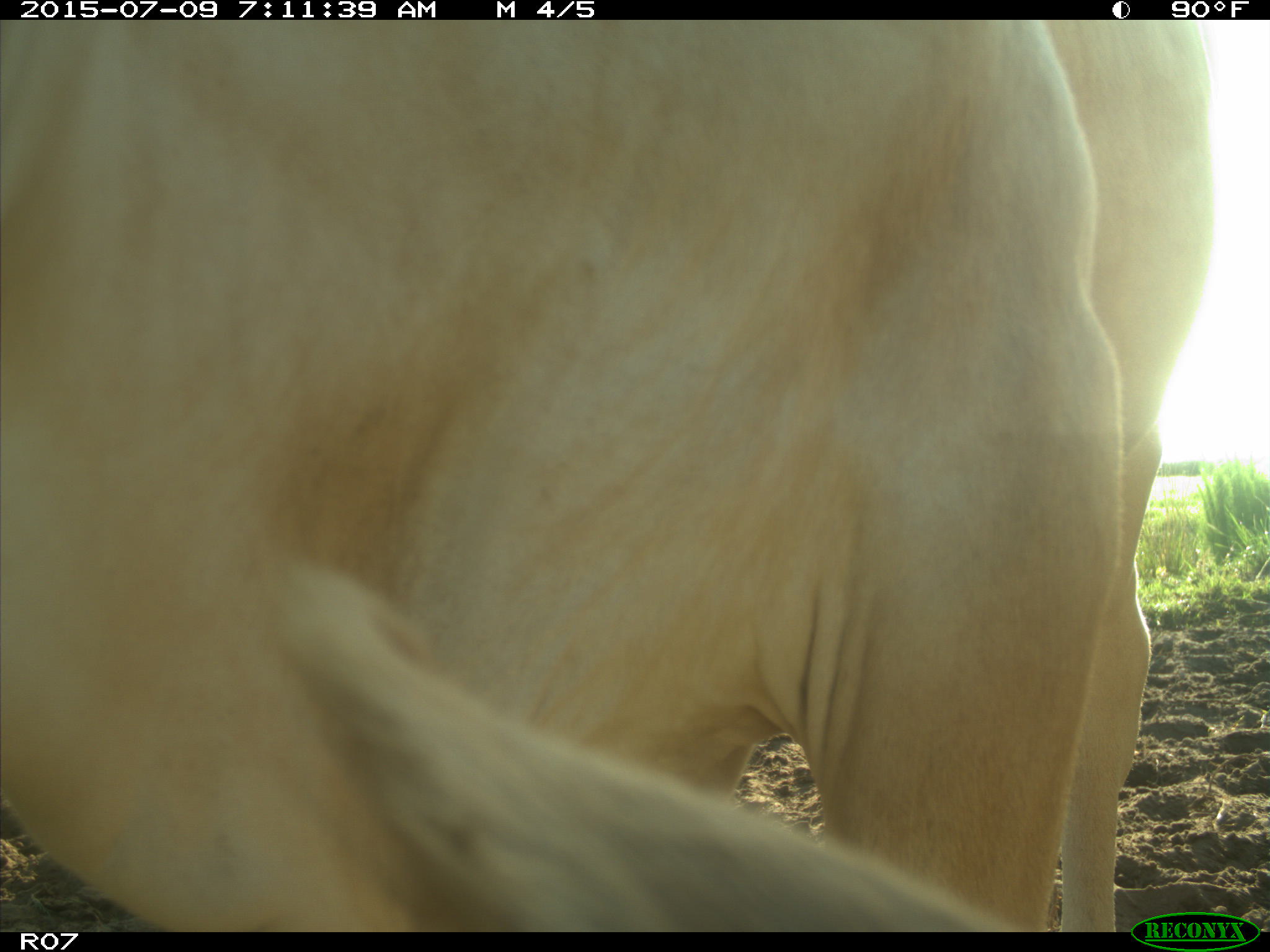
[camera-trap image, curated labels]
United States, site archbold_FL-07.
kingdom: Animalia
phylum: Chordata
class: Mammalia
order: Artiodactyla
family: Bovidae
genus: Bos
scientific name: Bos taurus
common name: domestic cow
Bos taurus (domestic cow).